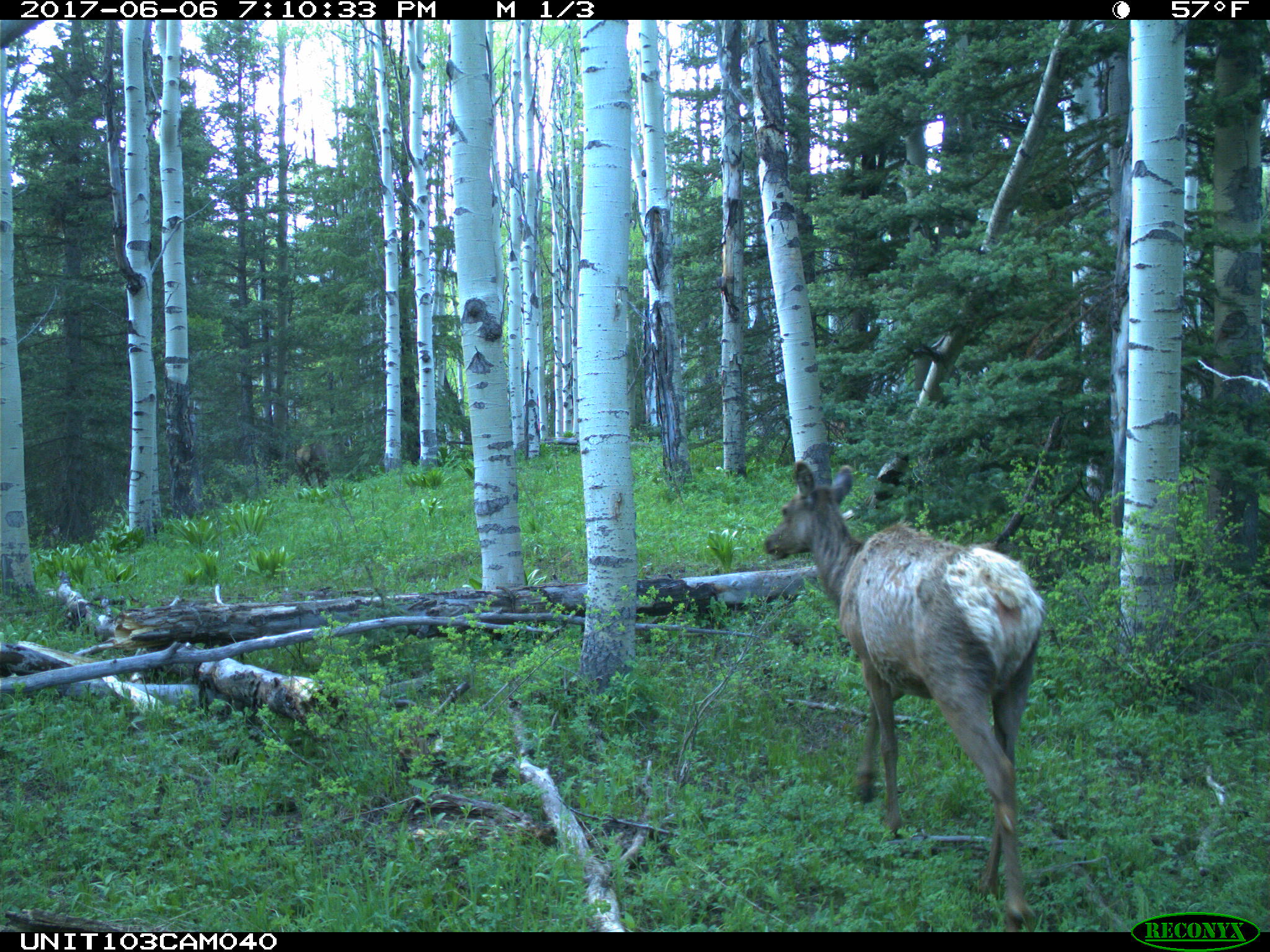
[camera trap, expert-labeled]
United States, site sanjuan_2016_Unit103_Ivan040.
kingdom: Animalia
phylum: Chordata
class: Mammalia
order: Artiodactyla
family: Cervidae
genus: Cervus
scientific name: Cervus elaphus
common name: red deer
Cervus elaphus (red deer).